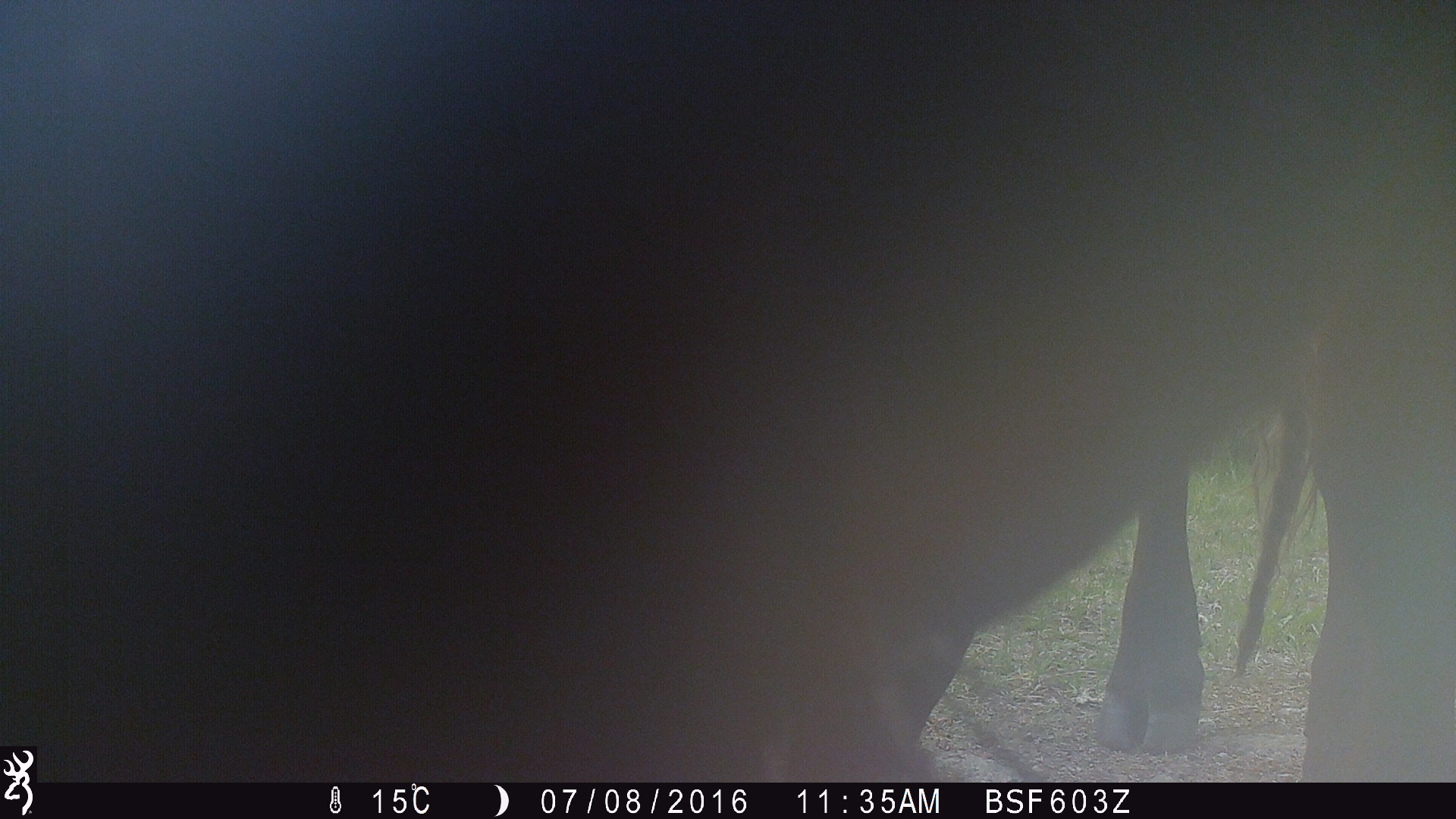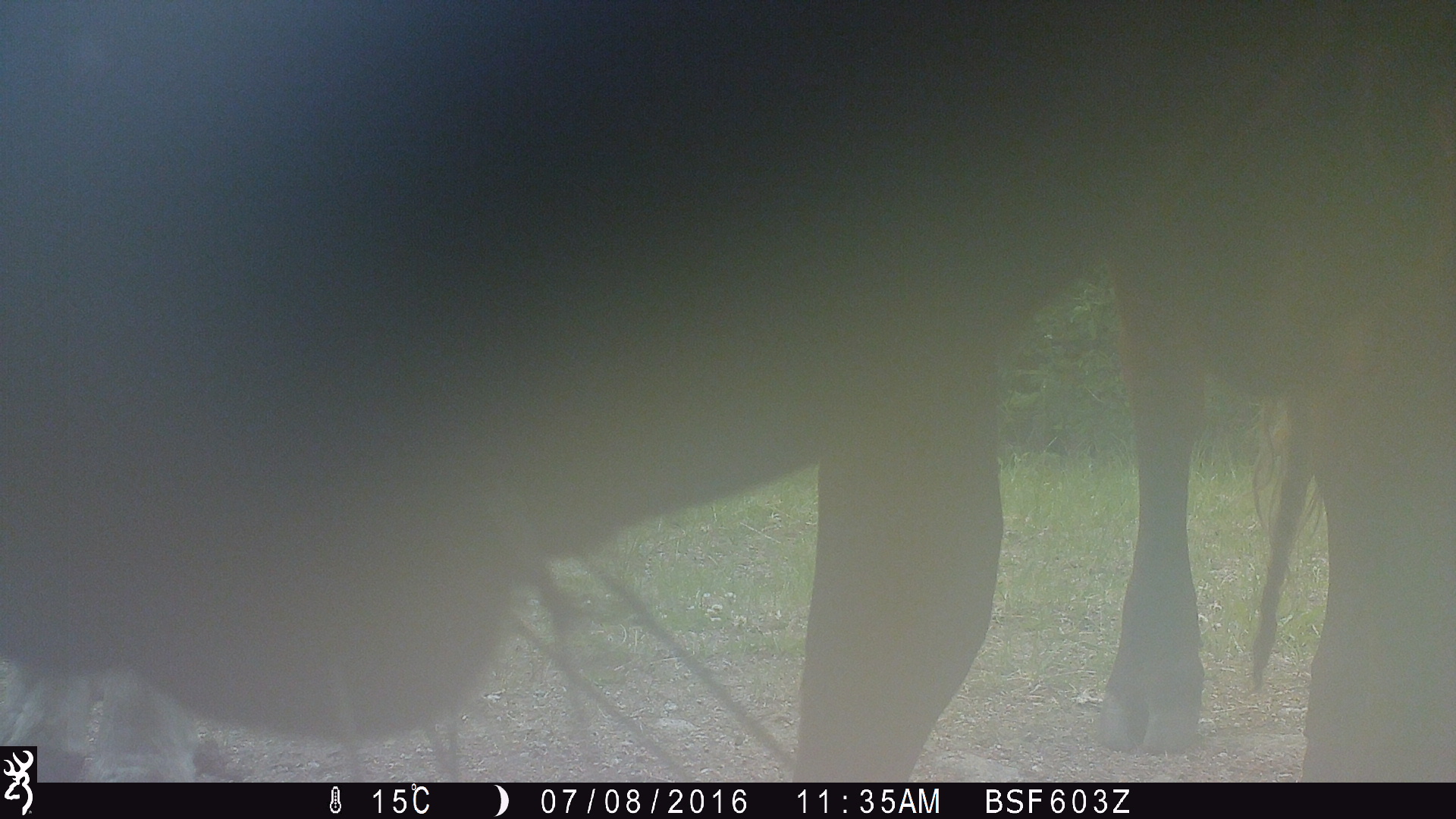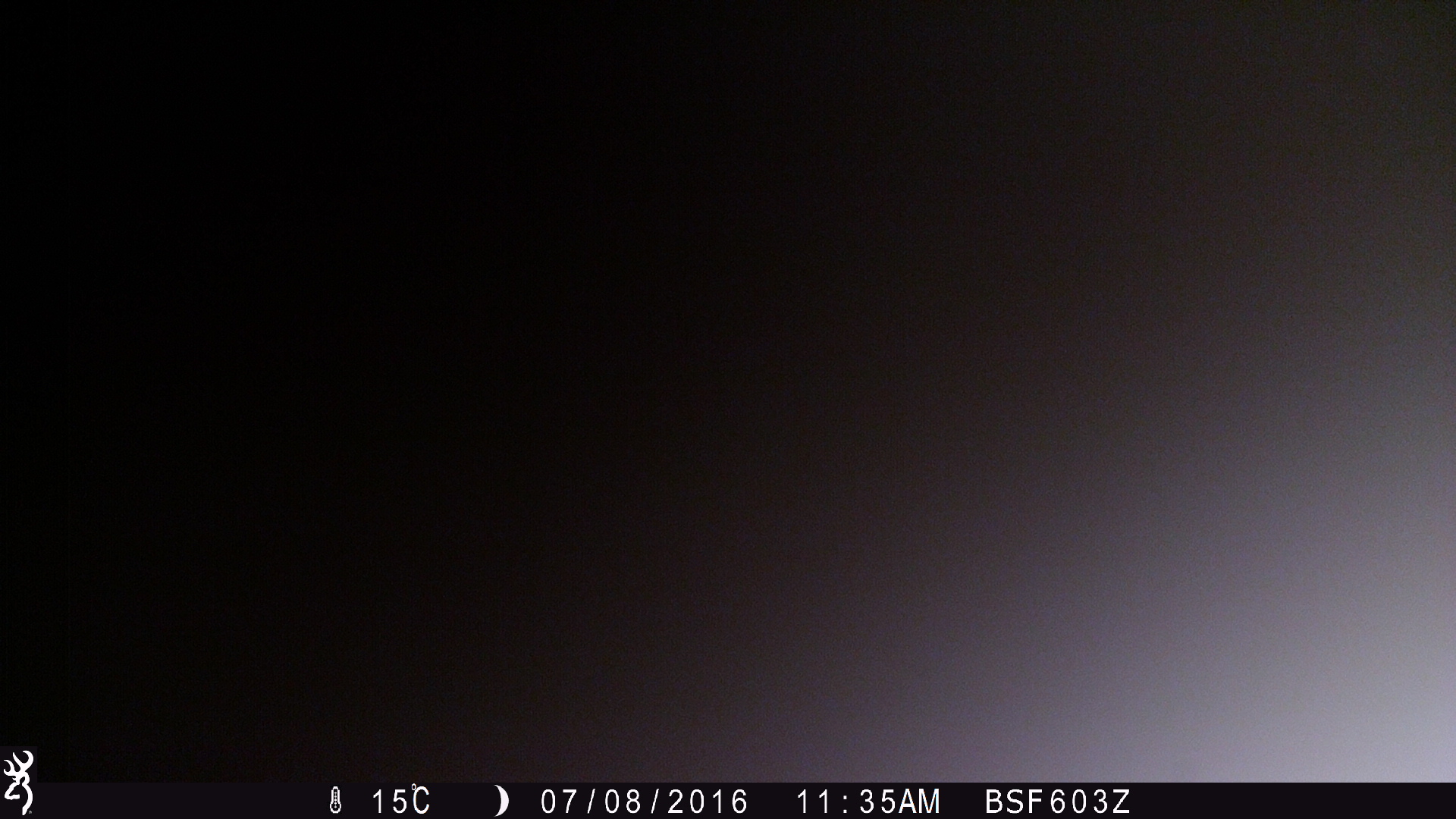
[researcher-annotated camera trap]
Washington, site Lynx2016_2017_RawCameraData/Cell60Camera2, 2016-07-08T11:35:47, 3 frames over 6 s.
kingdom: Animalia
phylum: Chordata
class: Mammalia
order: Artiodactyla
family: Bovidae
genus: Bos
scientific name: Bos taurus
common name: domestic cattle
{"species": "domestic cattle (Bos taurus)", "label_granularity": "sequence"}